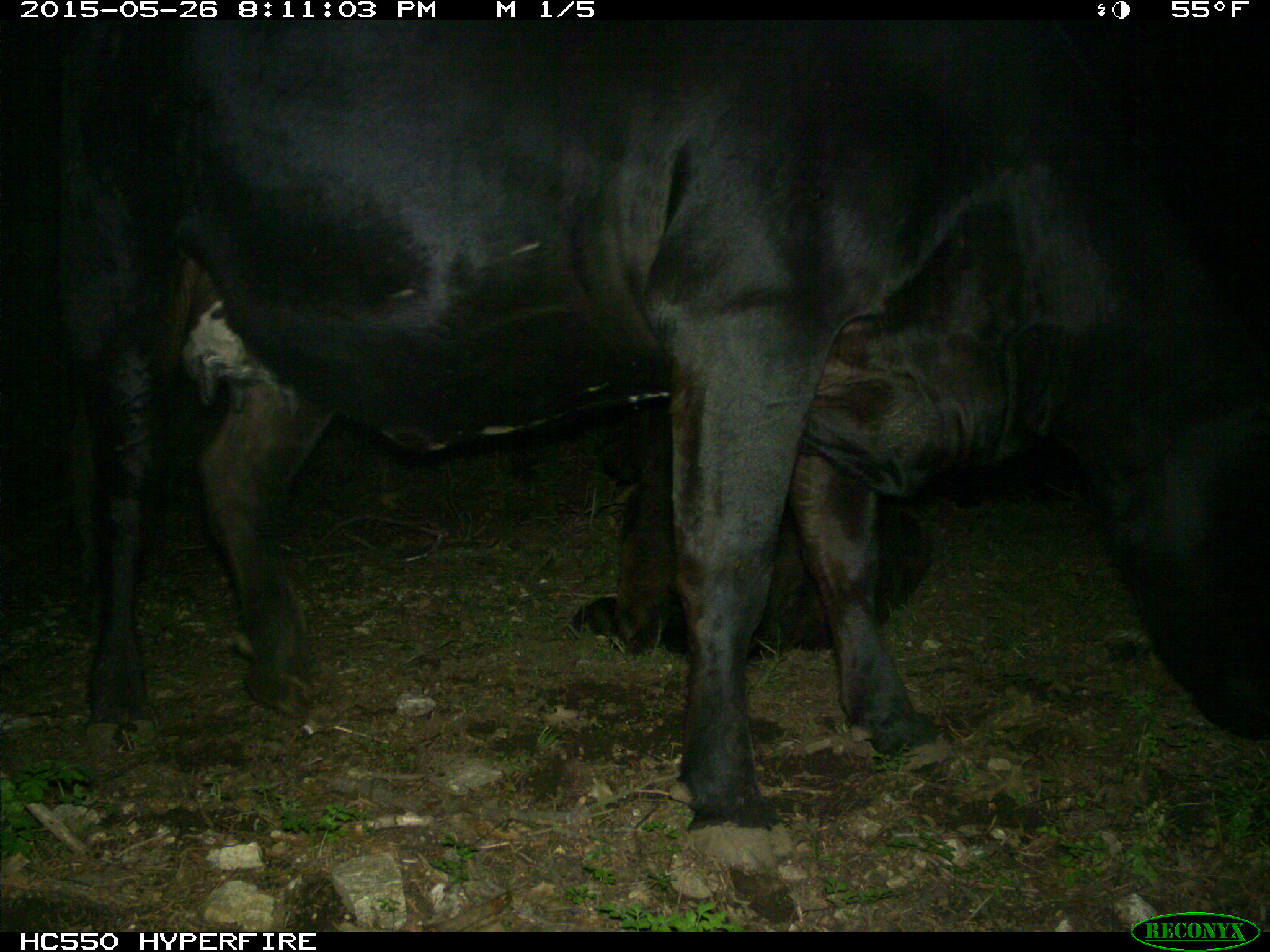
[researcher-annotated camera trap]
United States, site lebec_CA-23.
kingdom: Animalia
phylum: Chordata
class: Mammalia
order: Artiodactyla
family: Bovidae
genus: Bos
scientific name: Bos taurus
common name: domestic cow